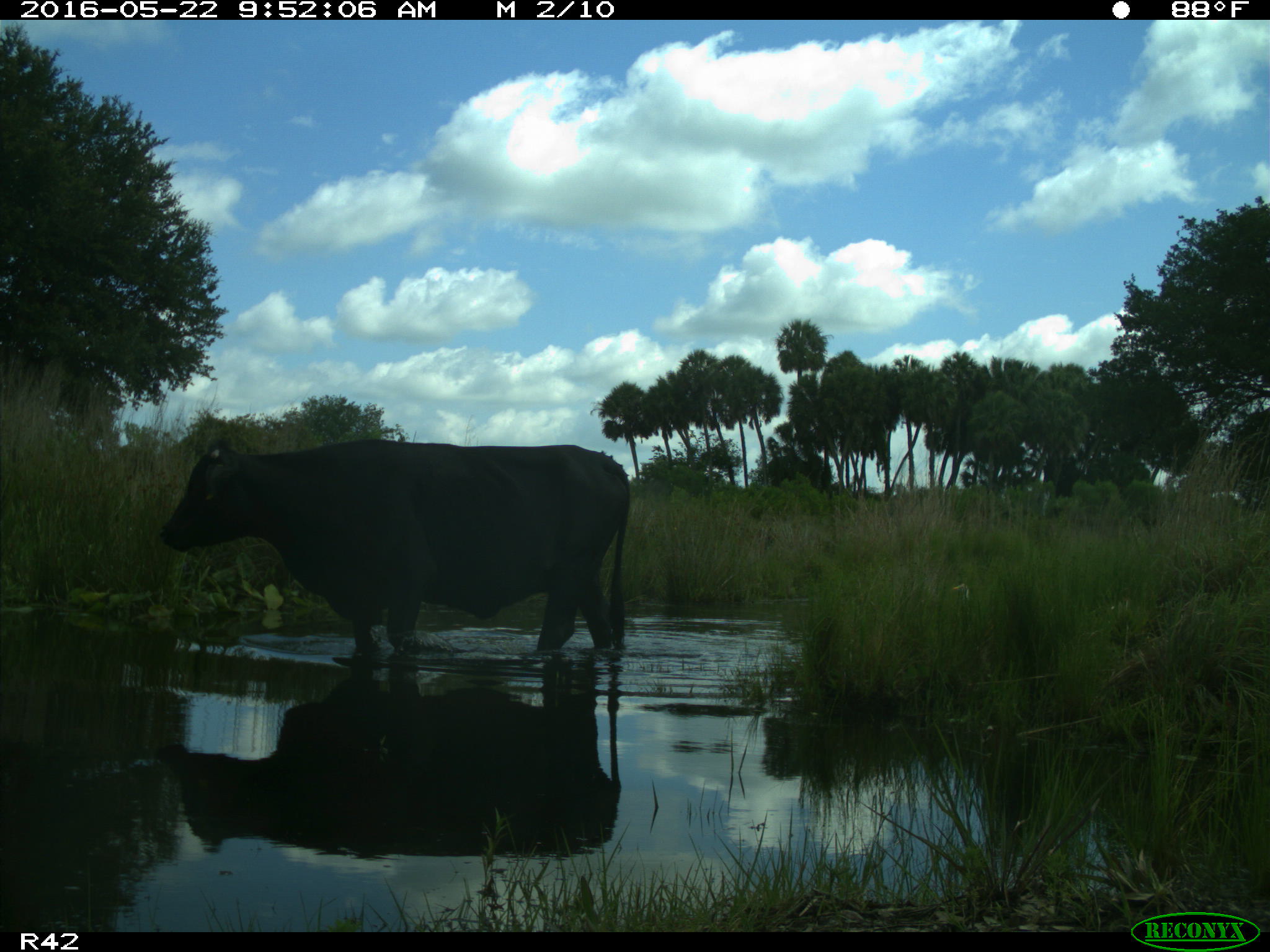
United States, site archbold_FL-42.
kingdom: Animalia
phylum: Chordata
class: Mammalia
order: Artiodactyla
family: Bovidae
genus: Bos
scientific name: Bos taurus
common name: domestic cow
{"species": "Bos taurus (domestic cow)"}